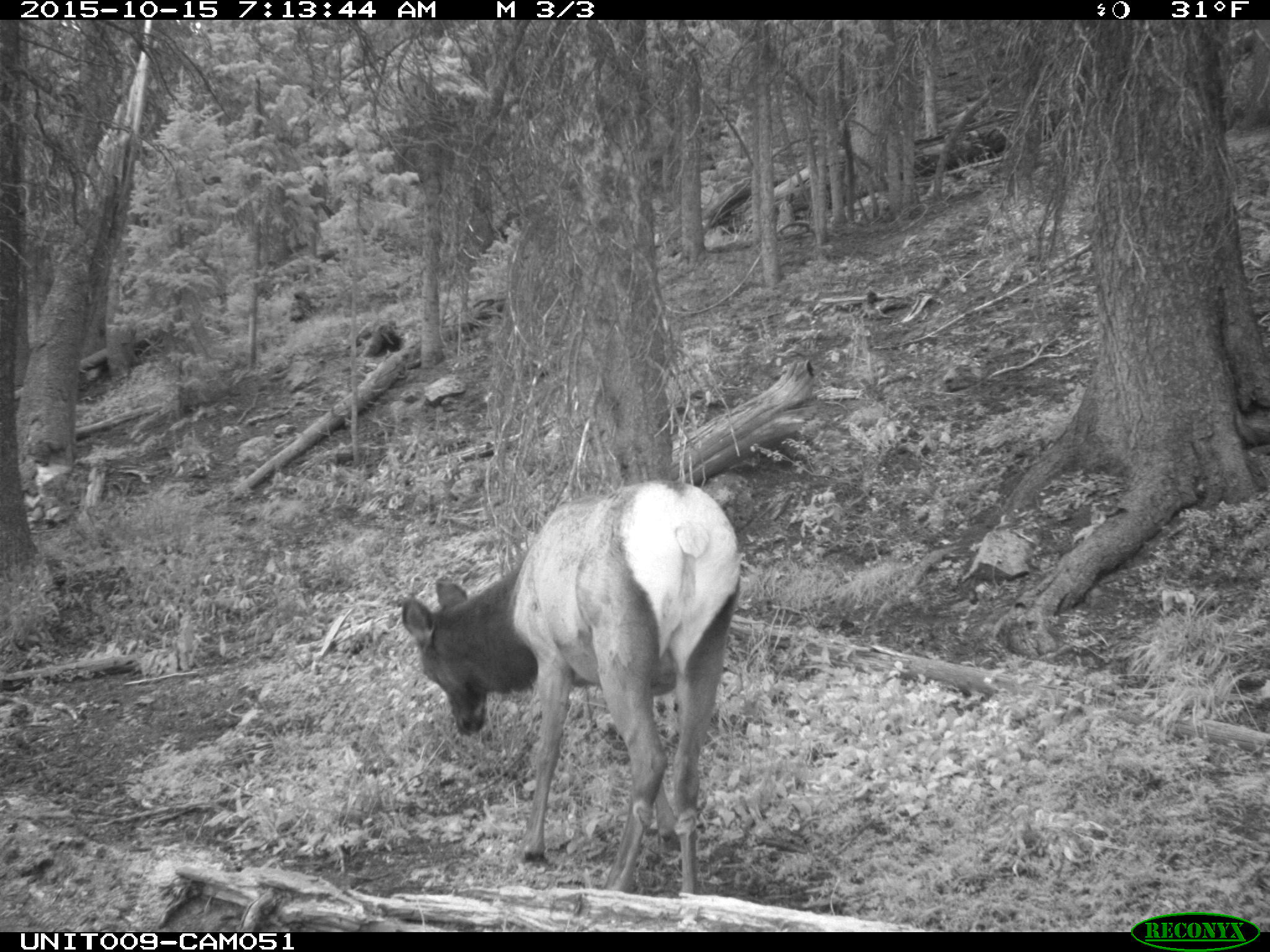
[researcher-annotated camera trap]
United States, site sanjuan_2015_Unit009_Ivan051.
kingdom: Animalia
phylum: Chordata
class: Mammalia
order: Artiodactyla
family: Cervidae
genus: Cervus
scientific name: Cervus elaphus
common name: red deer